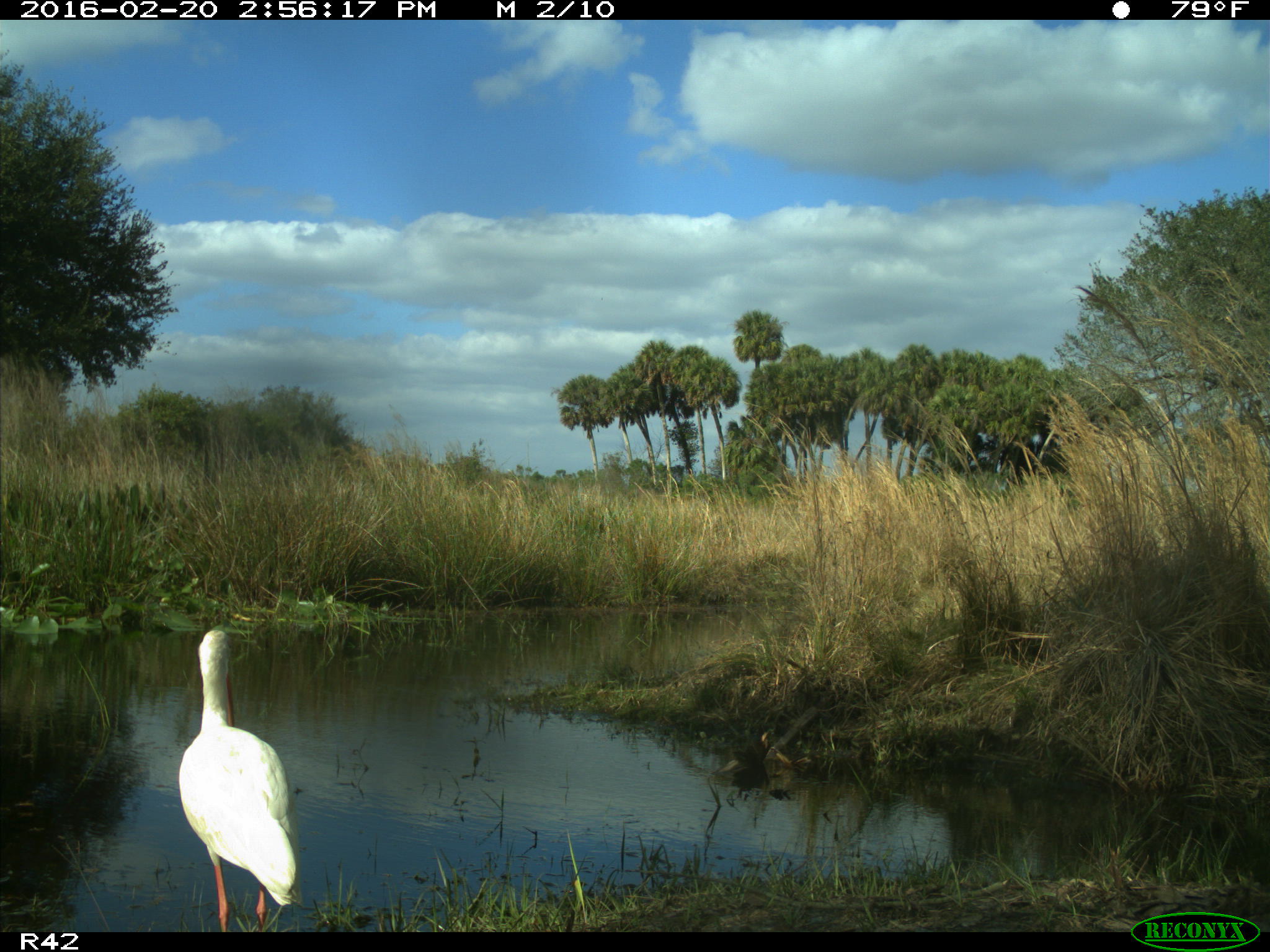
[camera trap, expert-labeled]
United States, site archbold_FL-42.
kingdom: Animalia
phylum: Chordata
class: Aves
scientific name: Aves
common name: birds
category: unidentified bird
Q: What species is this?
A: Unidentified bird (birds) (Aves).